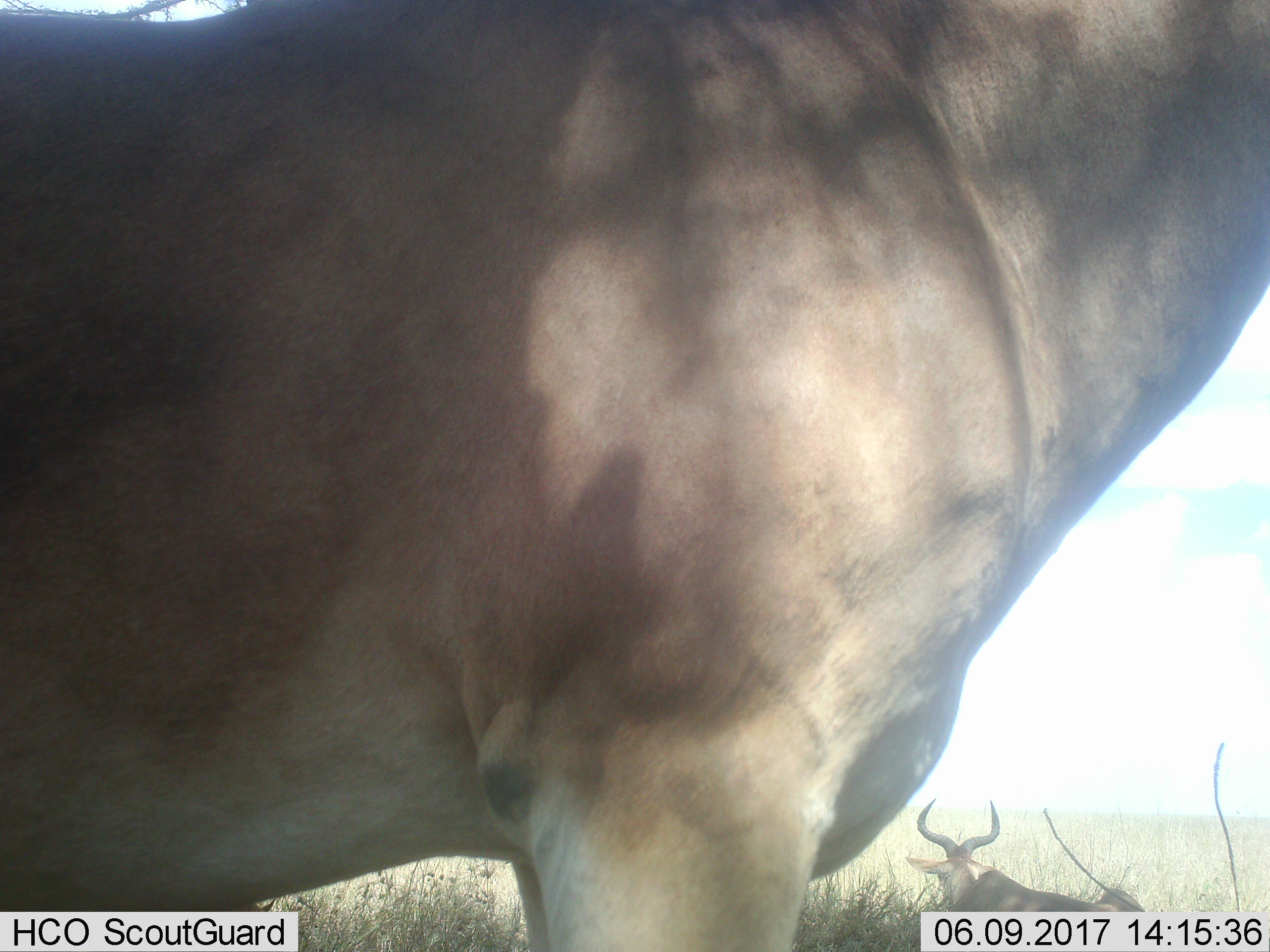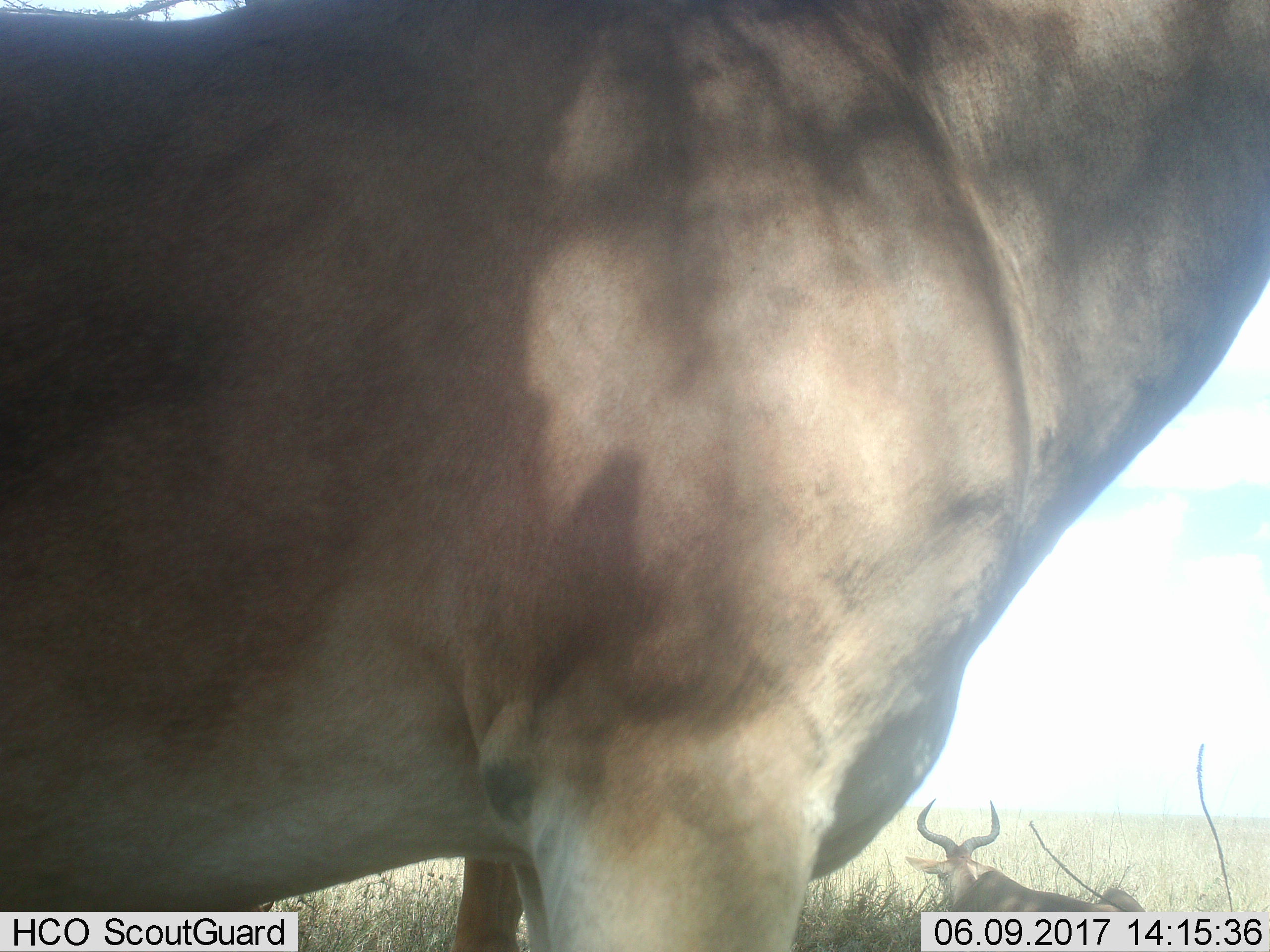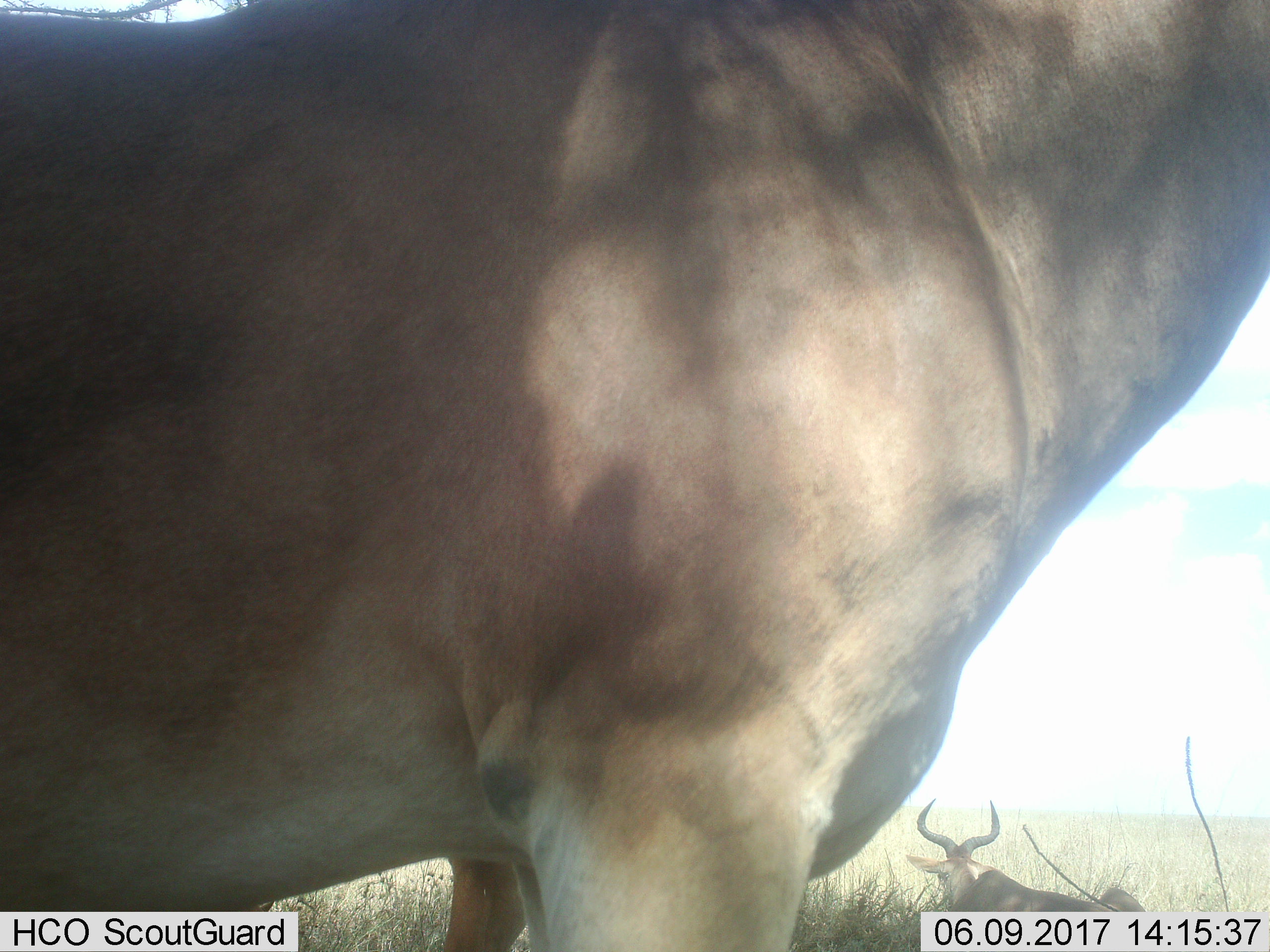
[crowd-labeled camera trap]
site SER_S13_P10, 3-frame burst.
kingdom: Animalia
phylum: Chordata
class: Mammalia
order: Artiodactyla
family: Bovidae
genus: Alcelaphus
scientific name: Alcelaphus buselaphus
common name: hartebeest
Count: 3.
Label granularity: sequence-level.